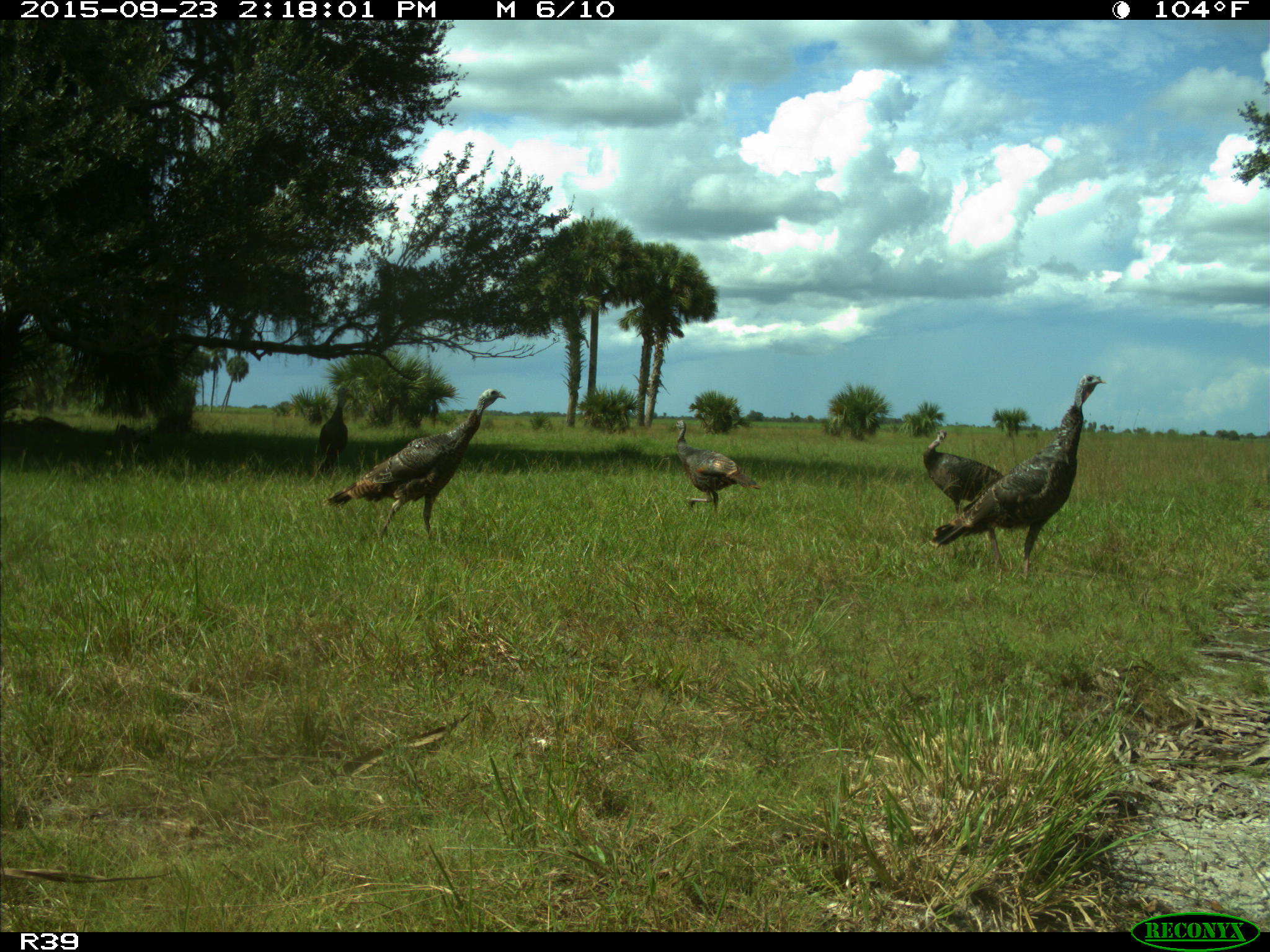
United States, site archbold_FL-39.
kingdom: Animalia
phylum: Chordata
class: Aves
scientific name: Aves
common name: birds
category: unidentified bird